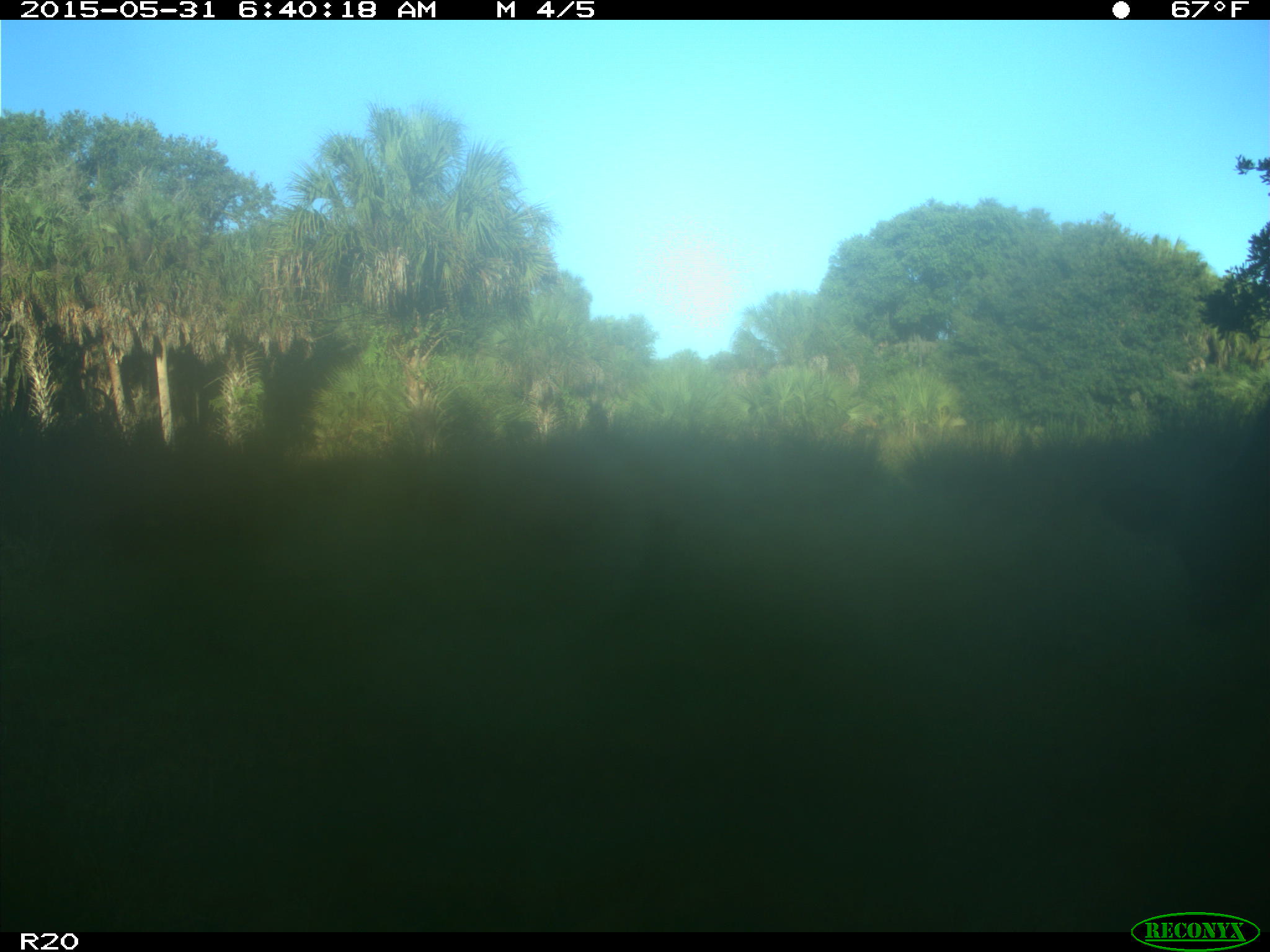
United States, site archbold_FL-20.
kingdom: Animalia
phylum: Chordata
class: Mammalia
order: Artiodactyla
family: Bovidae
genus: Bos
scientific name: Bos taurus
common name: domestic cow